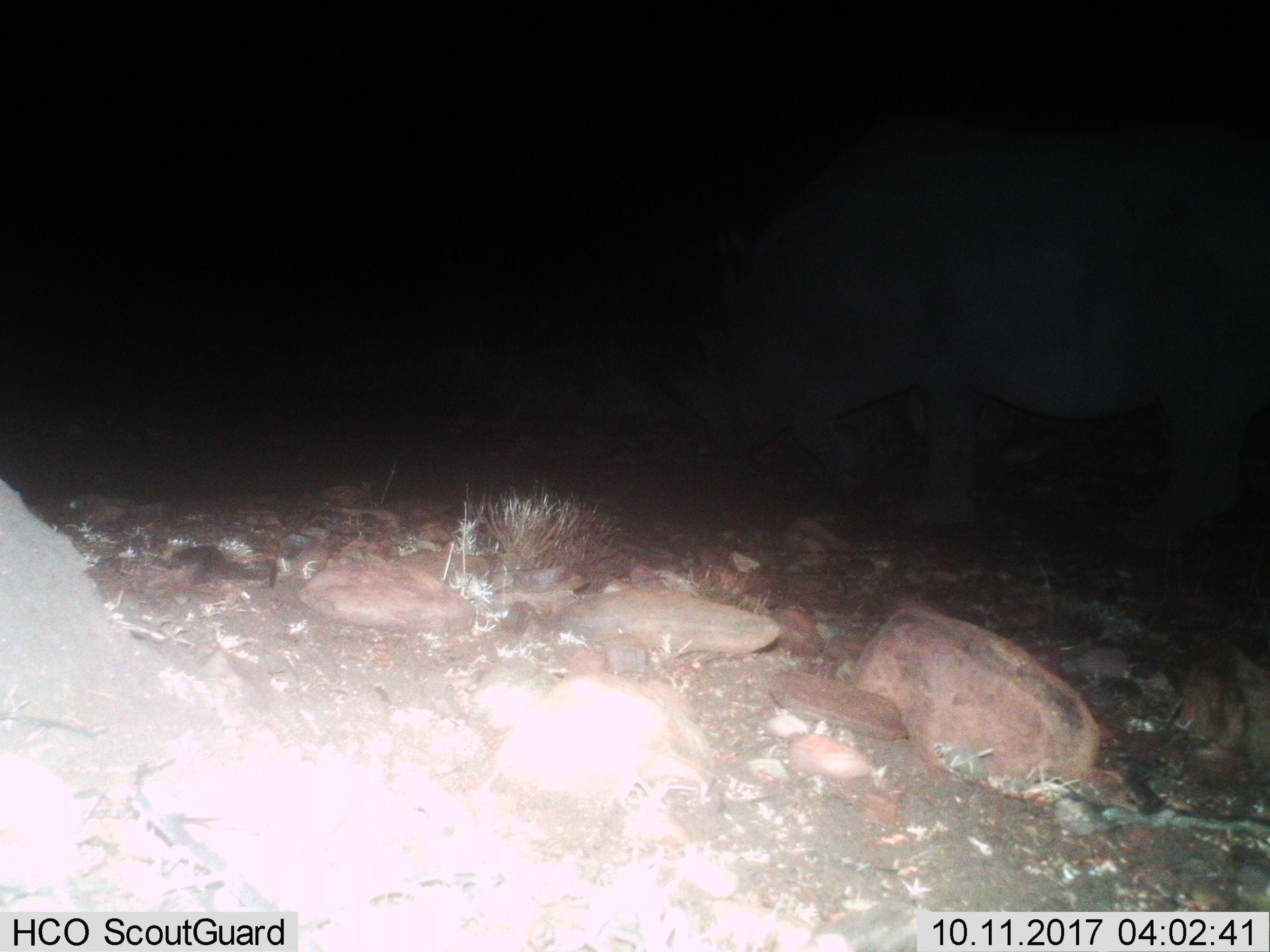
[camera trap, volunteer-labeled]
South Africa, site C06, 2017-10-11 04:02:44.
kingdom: Animalia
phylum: Chordata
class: Mammalia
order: Perissodactyla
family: Rhinocerotidae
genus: Diceros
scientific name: Diceros bicornis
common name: black rhinoceros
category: rhinocerosblack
Rhinocerosblack (black rhinoceros) (Diceros bicornis), count 1. Behavior (volunteer vote fractions): standing 0%, resting 0%, moving 100%, interacting 0%. Young present (vote fraction): 0%. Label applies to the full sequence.